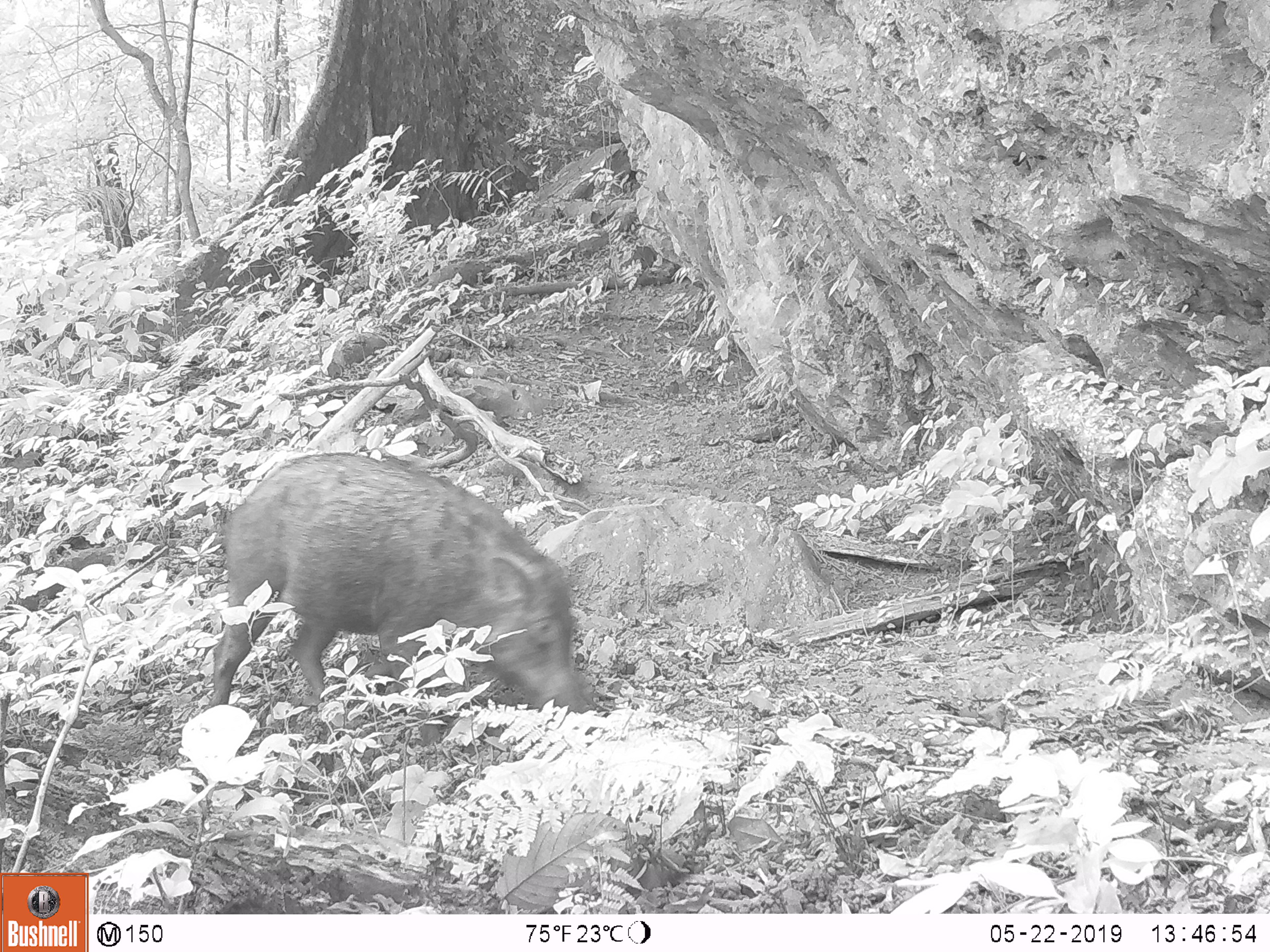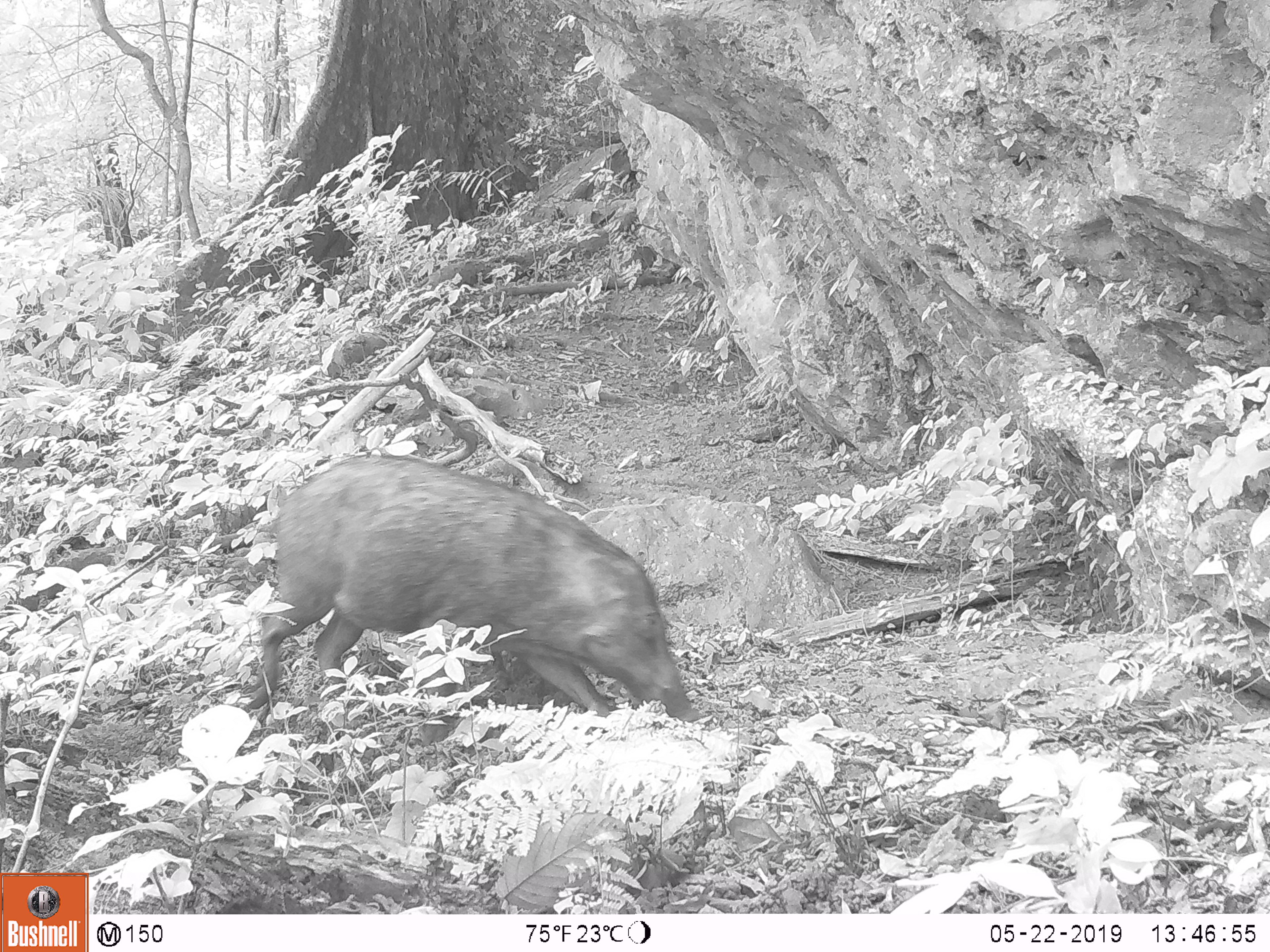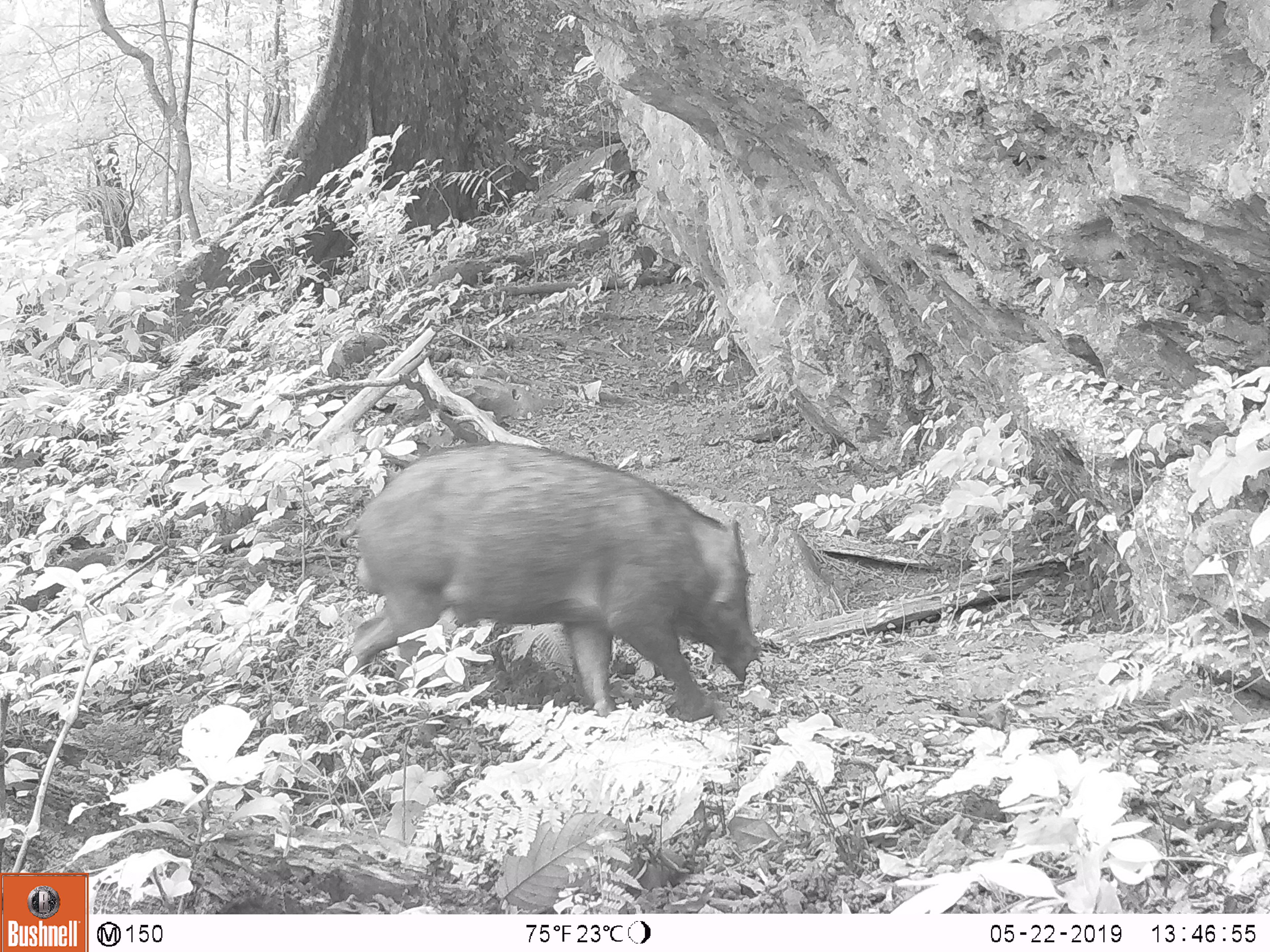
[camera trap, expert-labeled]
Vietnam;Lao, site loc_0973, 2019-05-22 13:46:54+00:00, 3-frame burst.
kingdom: Animalia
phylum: Chordata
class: Mammalia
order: Artiodactyla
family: Suidae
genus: Sus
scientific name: Sus scrofa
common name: eurasian wild pig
Eurasian wild pig (Sus scrofa). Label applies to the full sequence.